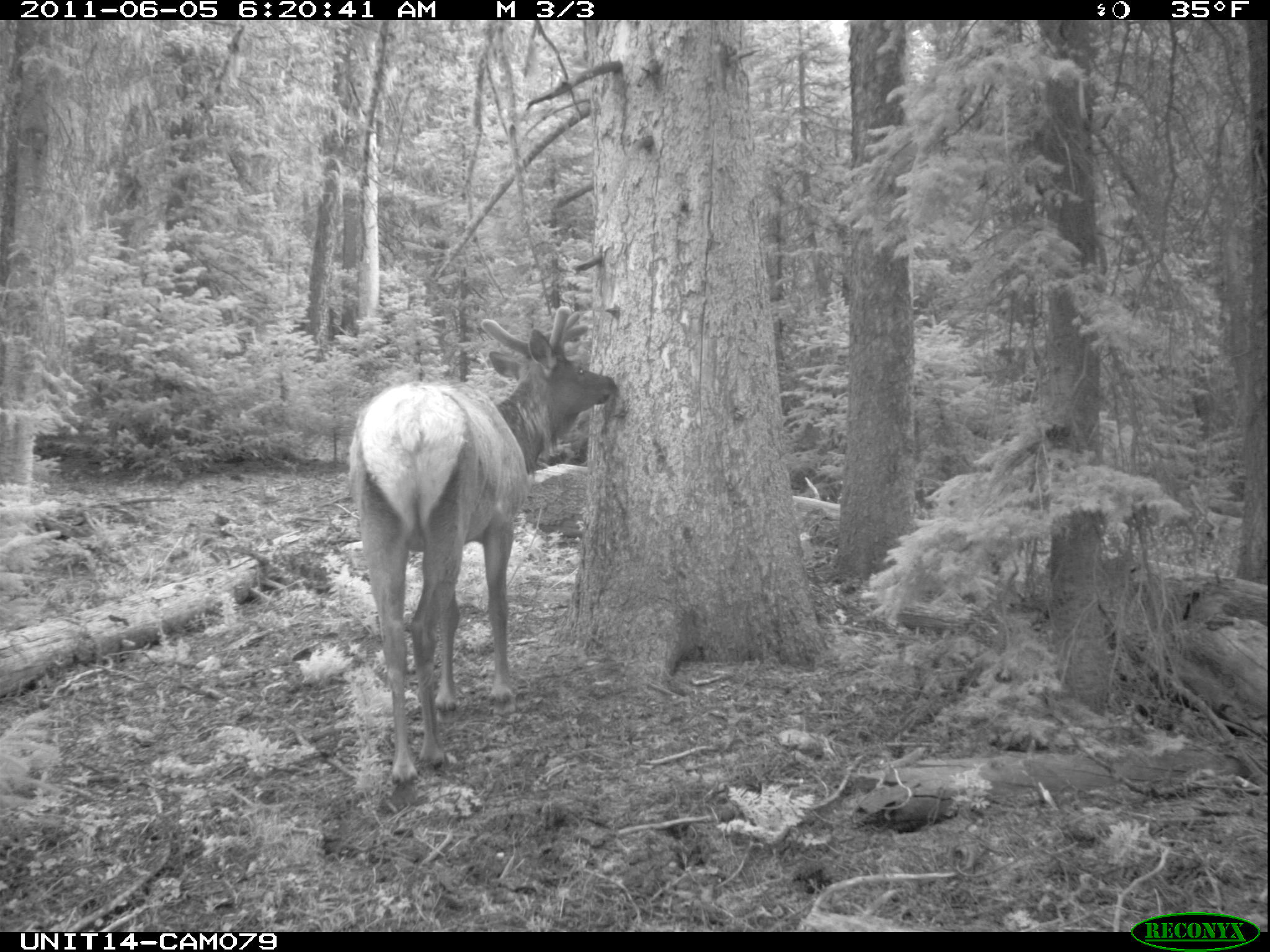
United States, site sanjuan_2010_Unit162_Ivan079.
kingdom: Animalia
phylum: Chordata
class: Mammalia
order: Artiodactyla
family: Cervidae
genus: Cervus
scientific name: Cervus elaphus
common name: red deer